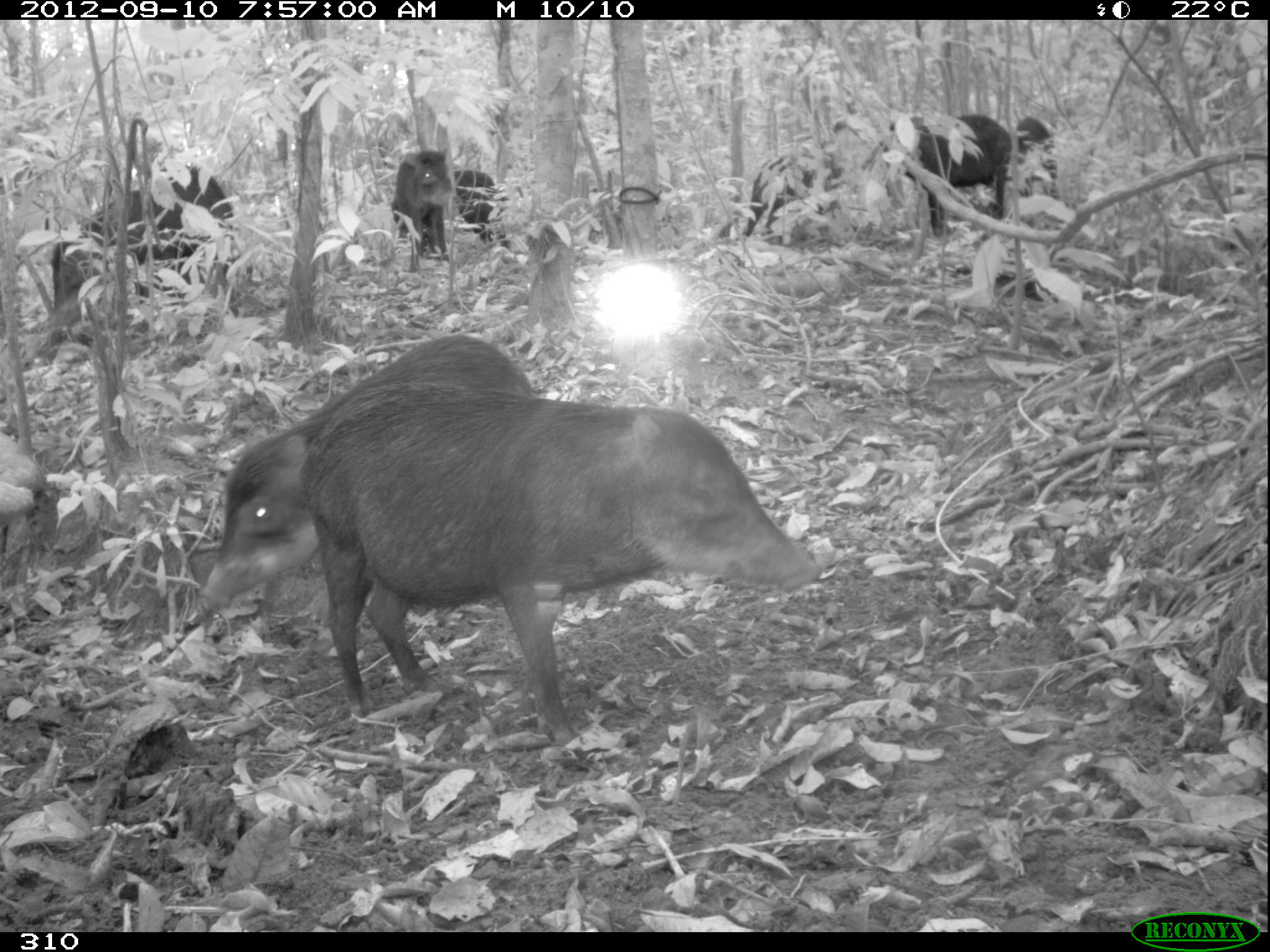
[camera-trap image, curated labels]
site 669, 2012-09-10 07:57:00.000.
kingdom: Animalia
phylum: Chordata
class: Mammalia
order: Artiodactyla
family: Tayassuidae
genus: Tayassu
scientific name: Tayassu pecari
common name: white-lipped peccary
Tayassu pecari (white-lipped peccary).